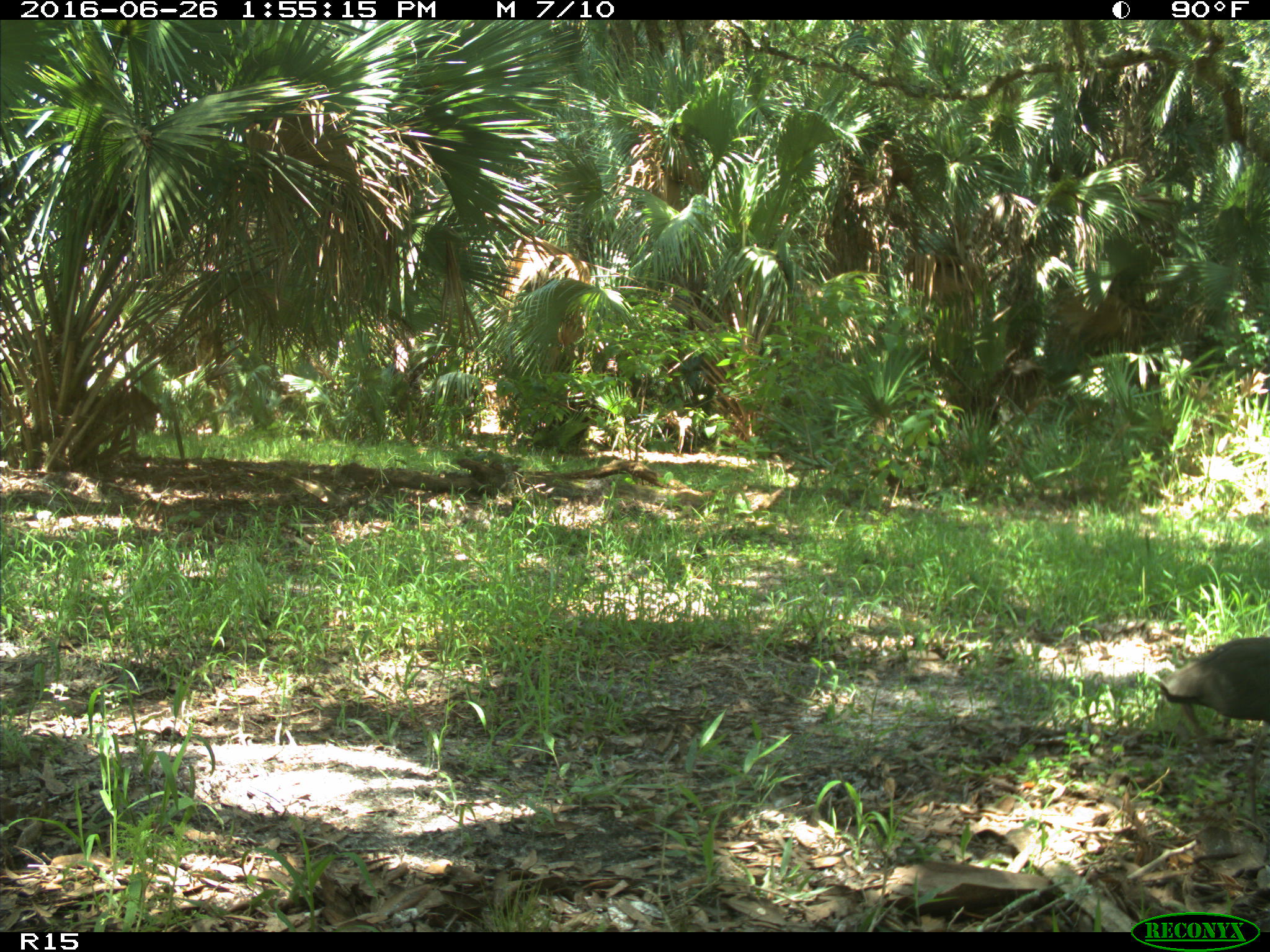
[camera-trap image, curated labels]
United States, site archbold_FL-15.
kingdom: Animalia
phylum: Chordata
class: Aves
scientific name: Aves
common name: birds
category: unidentified bird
Unidentified bird (birds) (Aves).